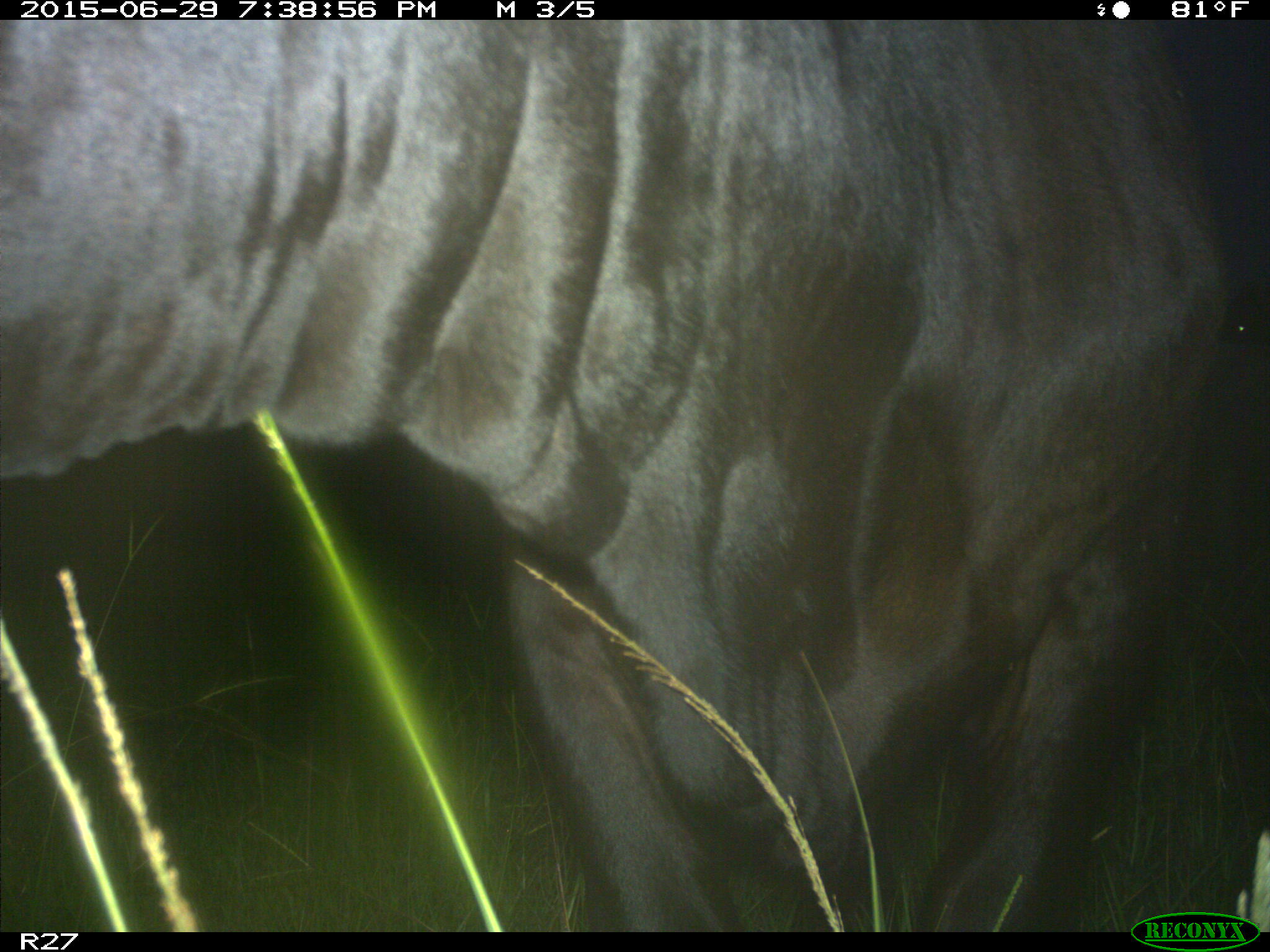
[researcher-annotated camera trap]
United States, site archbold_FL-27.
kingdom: Animalia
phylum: Chordata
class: Mammalia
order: Artiodactyla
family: Bovidae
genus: Bos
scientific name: Bos taurus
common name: domestic cow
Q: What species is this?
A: Bos taurus (domestic cow).